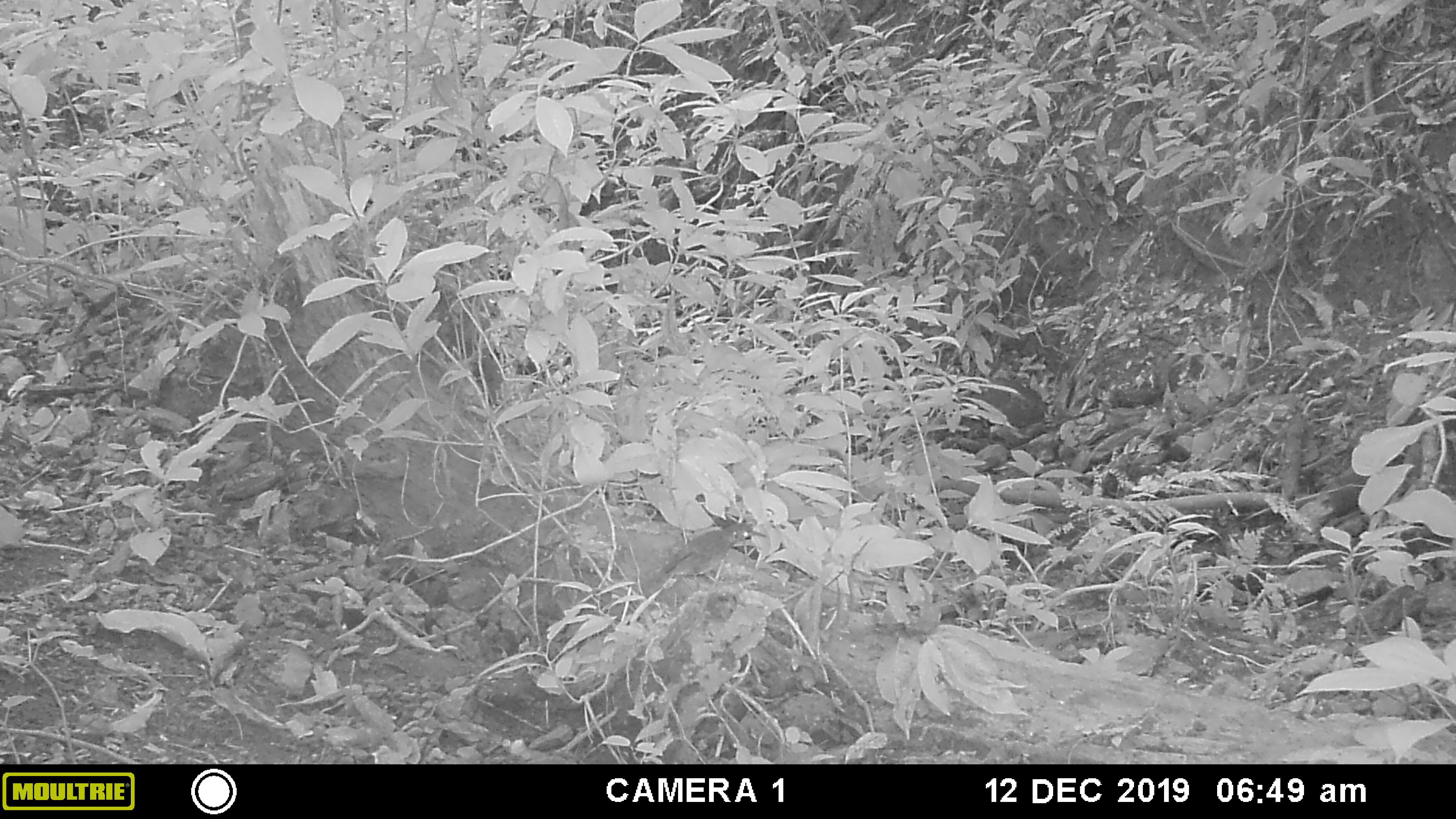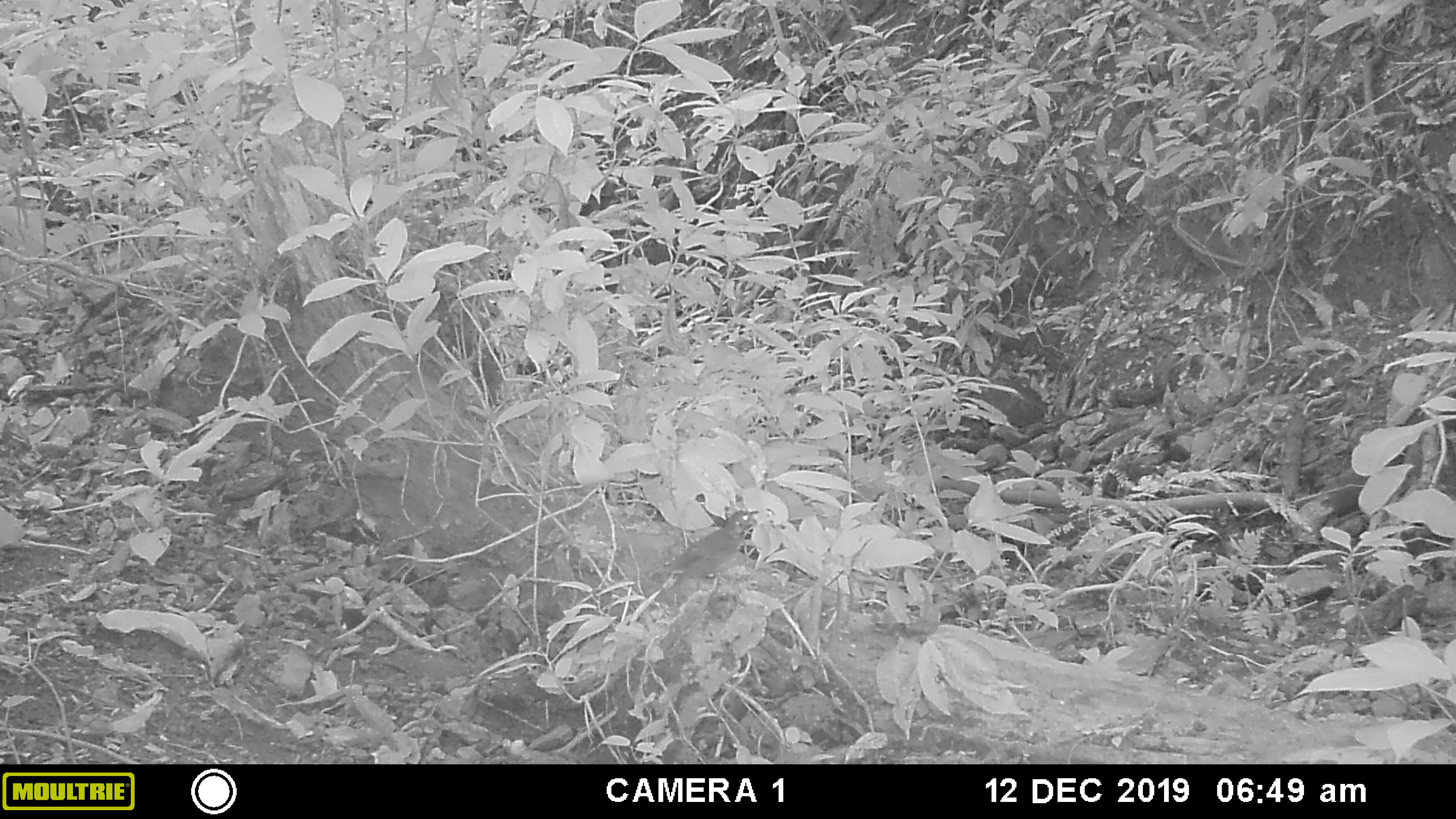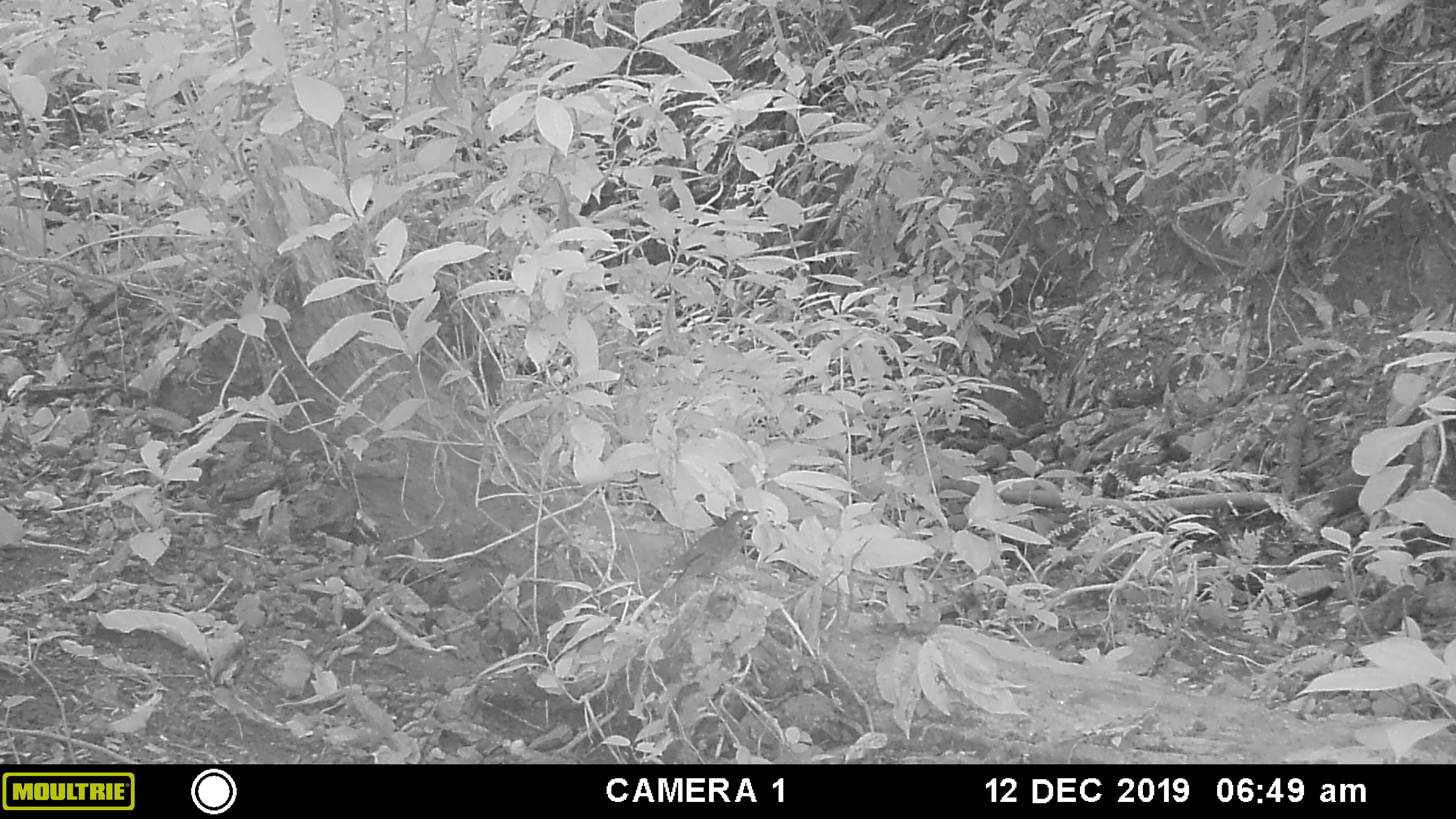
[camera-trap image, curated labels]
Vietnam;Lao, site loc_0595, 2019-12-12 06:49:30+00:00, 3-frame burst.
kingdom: Animalia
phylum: Chordata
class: Aves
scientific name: Aves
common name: bird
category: unidentified bird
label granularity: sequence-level